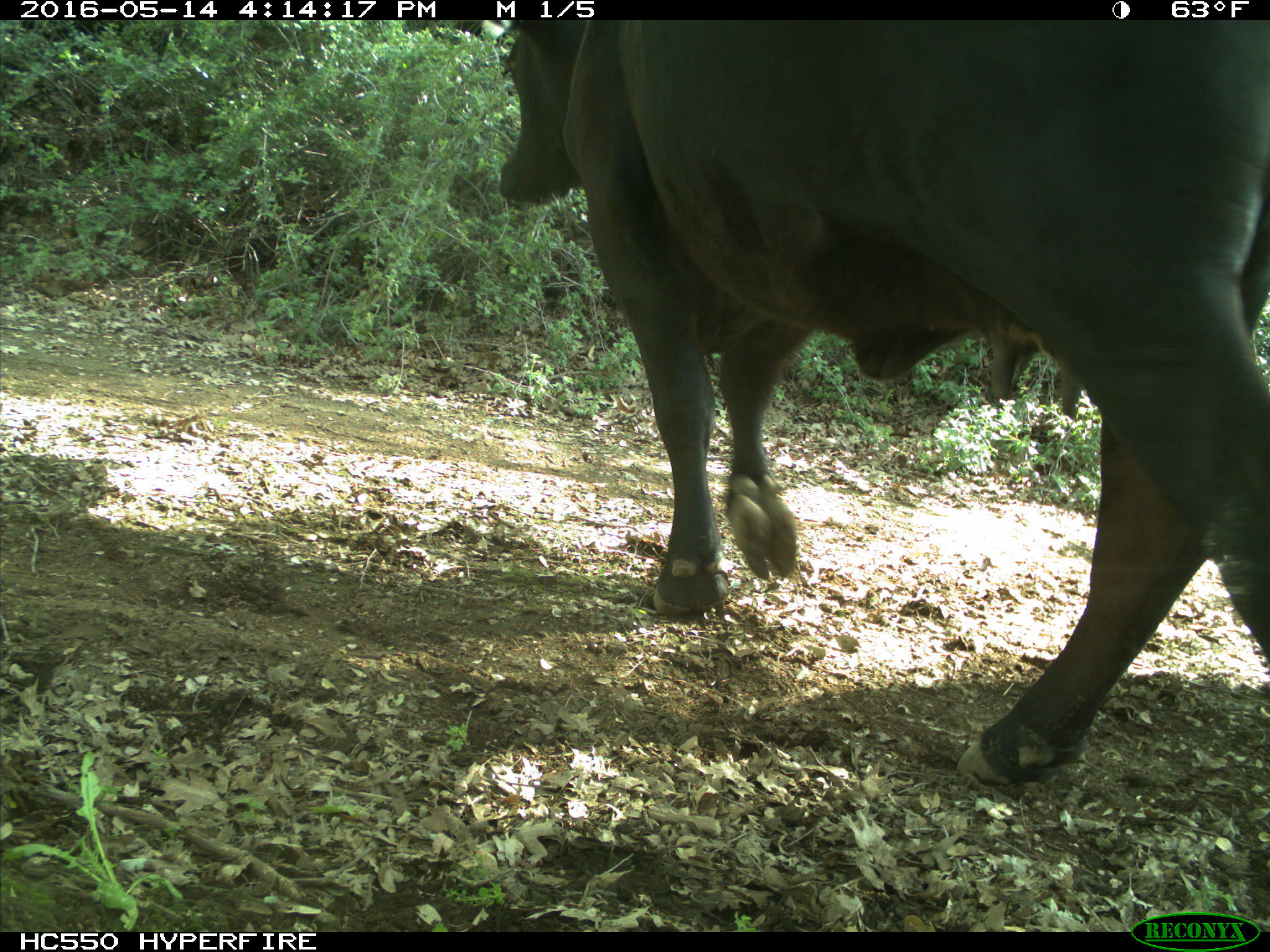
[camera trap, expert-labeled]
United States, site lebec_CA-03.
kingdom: Animalia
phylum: Chordata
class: Mammalia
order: Artiodactyla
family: Bovidae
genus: Bos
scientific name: Bos taurus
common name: domestic cow